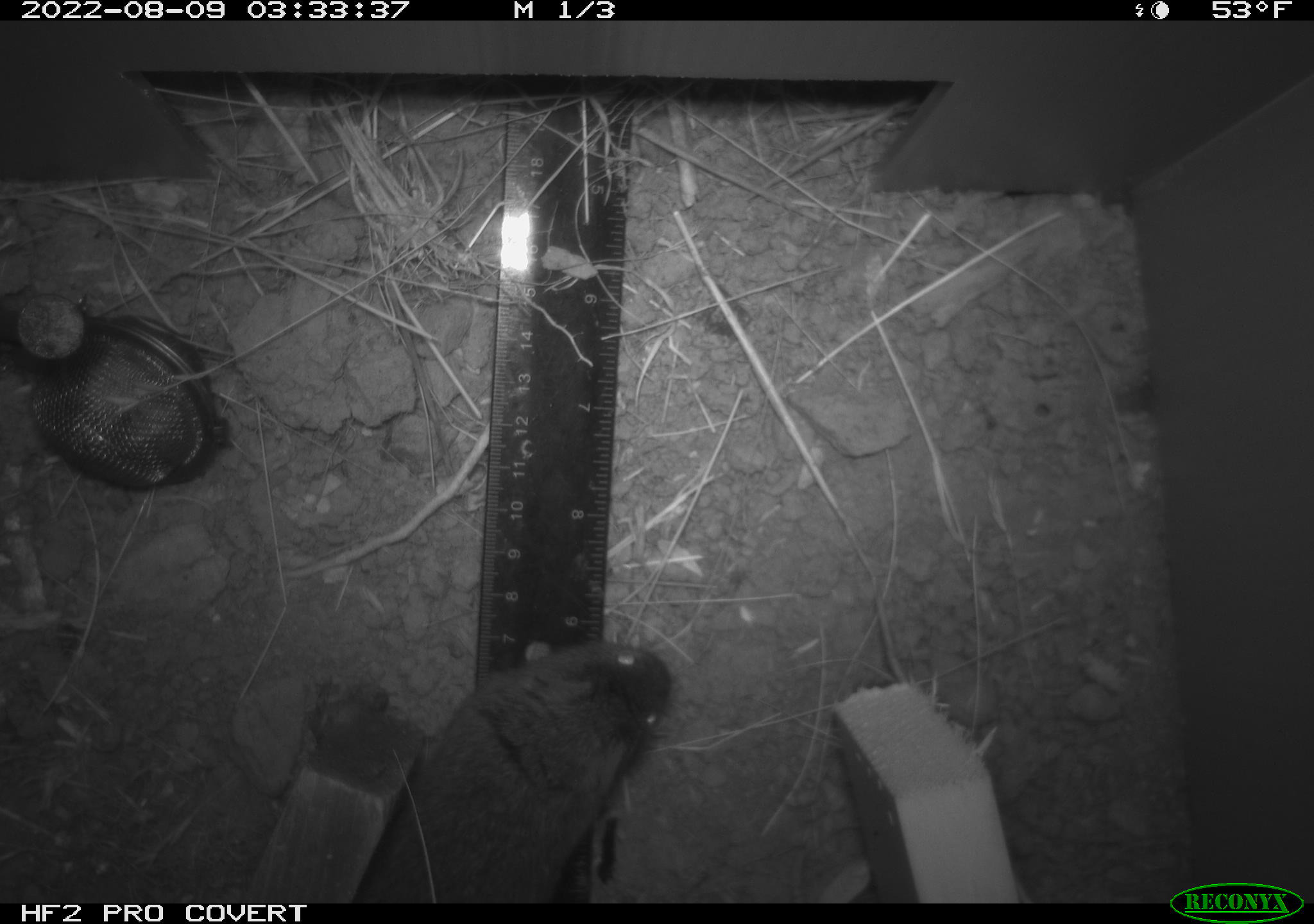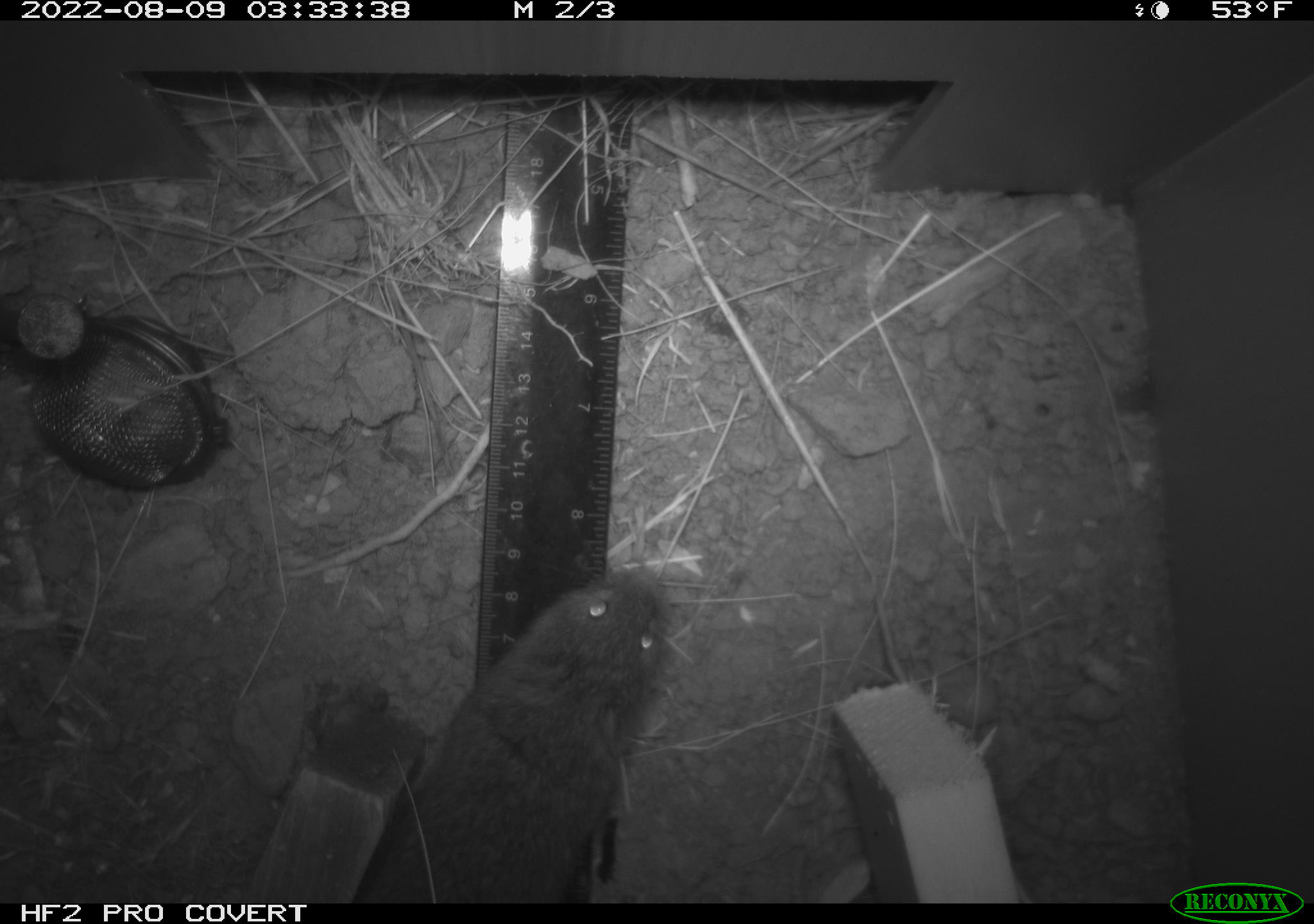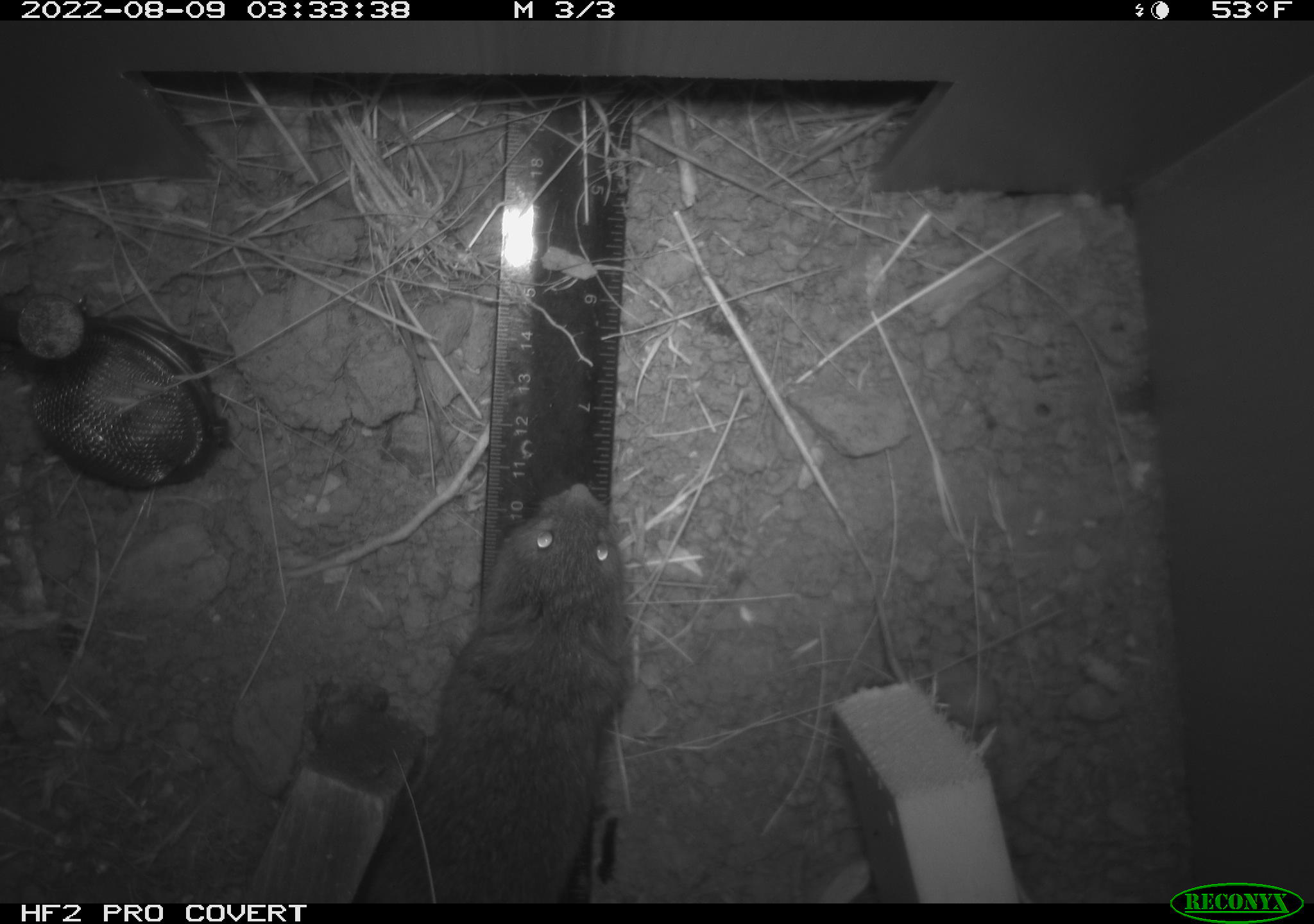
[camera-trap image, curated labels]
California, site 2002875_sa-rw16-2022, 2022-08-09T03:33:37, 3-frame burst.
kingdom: Animalia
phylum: Chordata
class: Mammalia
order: Rodentia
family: Cricetidae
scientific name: Arvicolinae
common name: voles, lemmings, and muskrats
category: arvicolinae subfamily